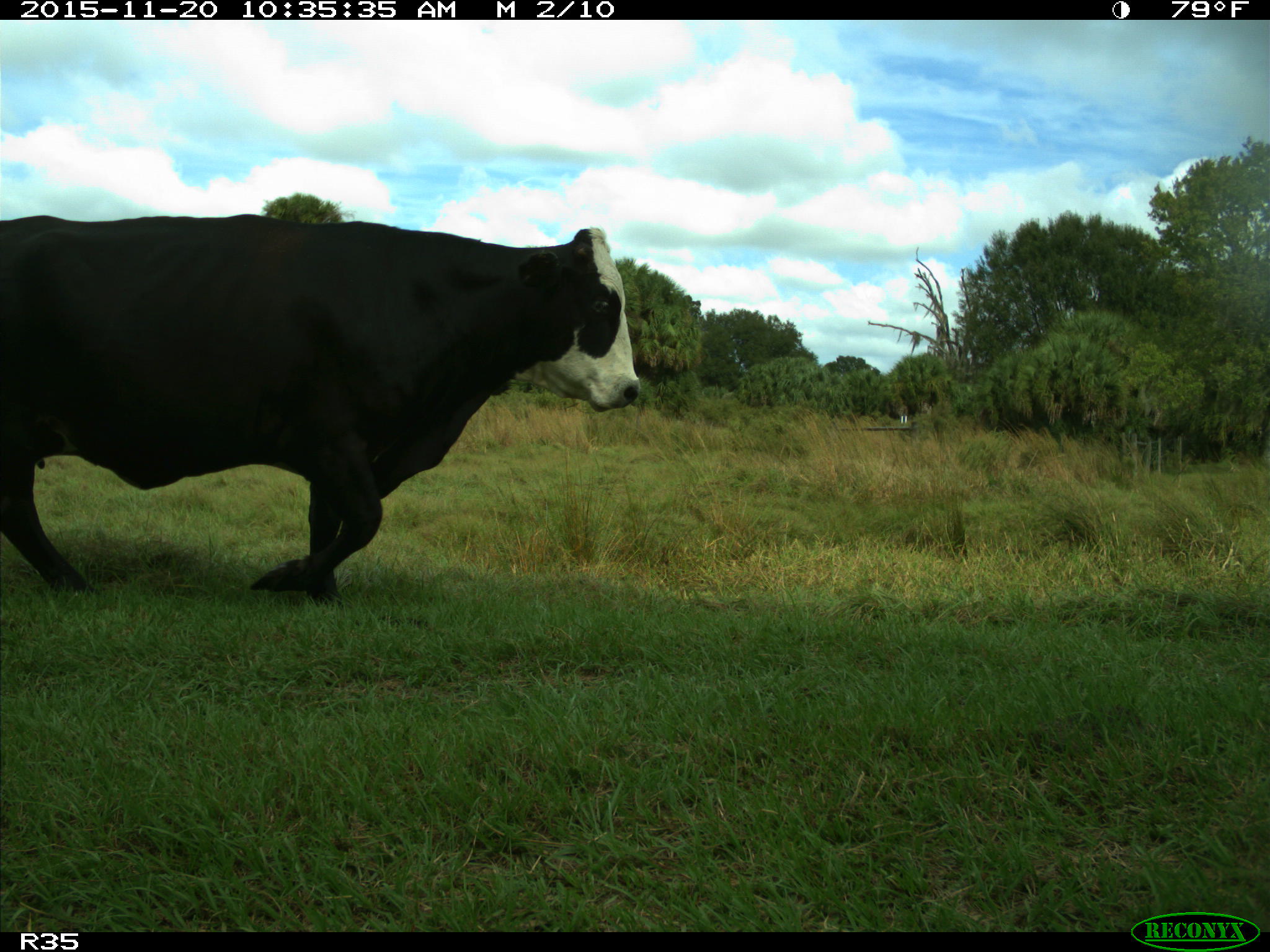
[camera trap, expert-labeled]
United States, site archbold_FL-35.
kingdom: Animalia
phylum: Chordata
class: Mammalia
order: Artiodactyla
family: Bovidae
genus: Bos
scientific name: Bos taurus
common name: domestic cow